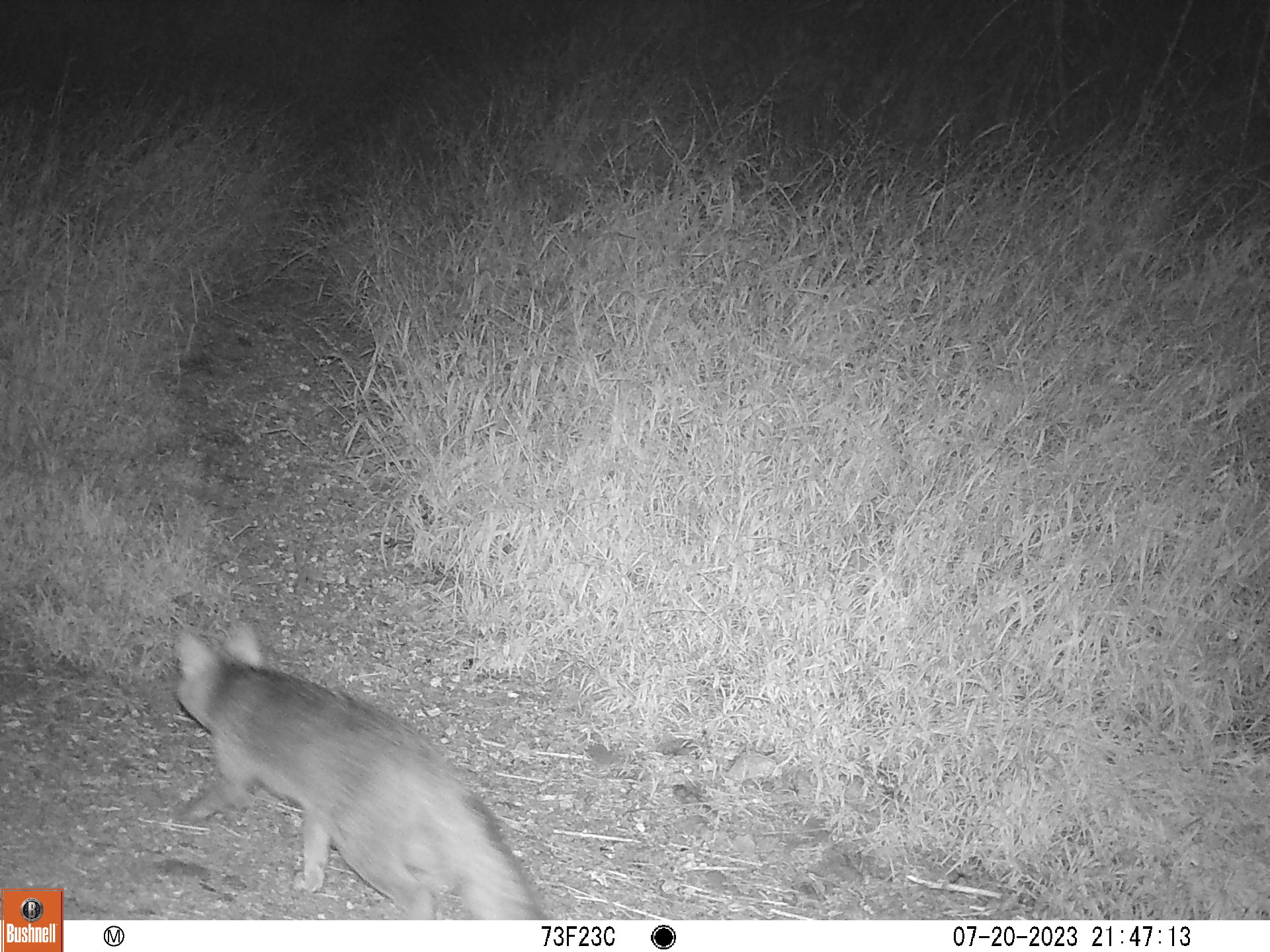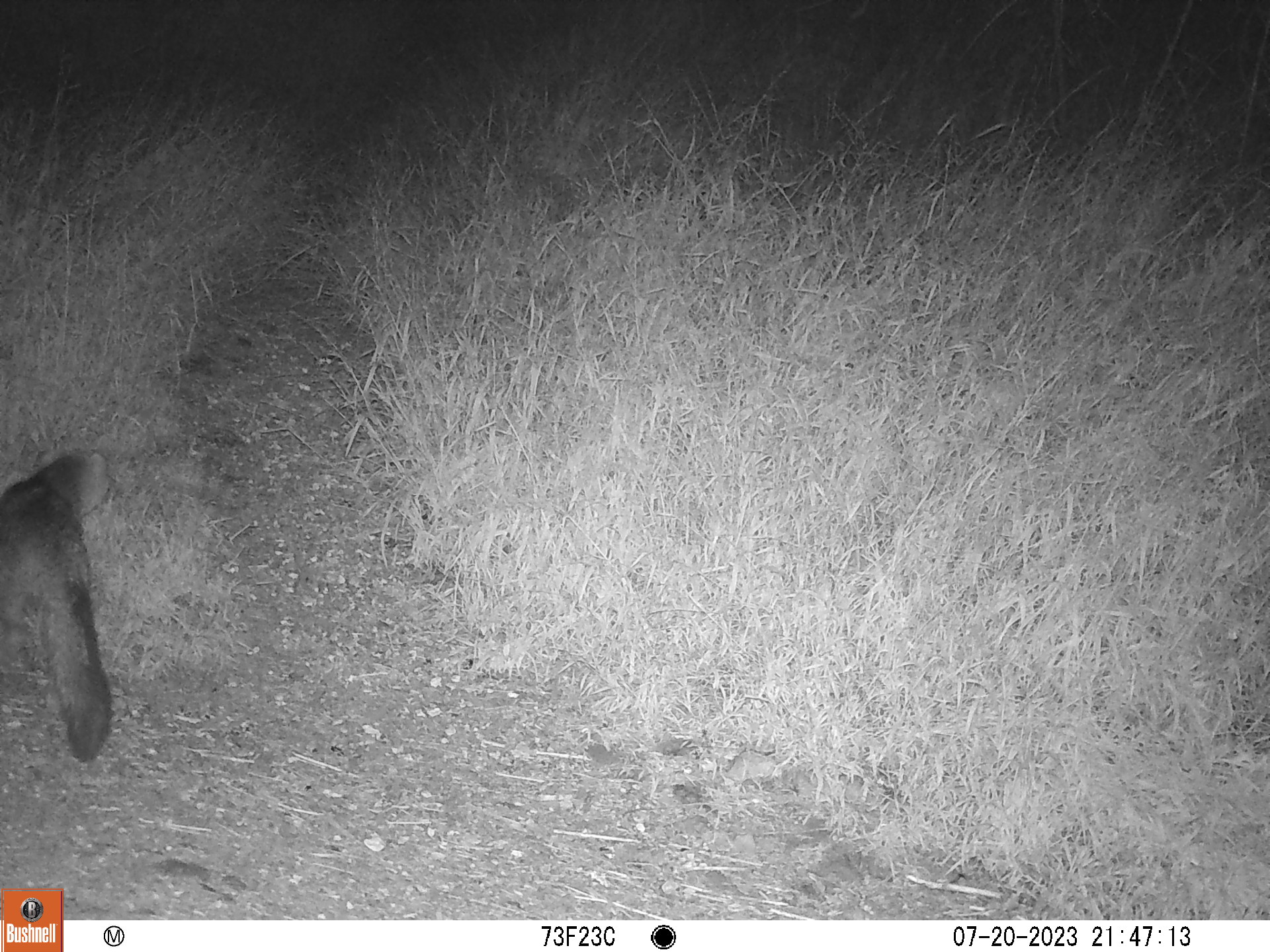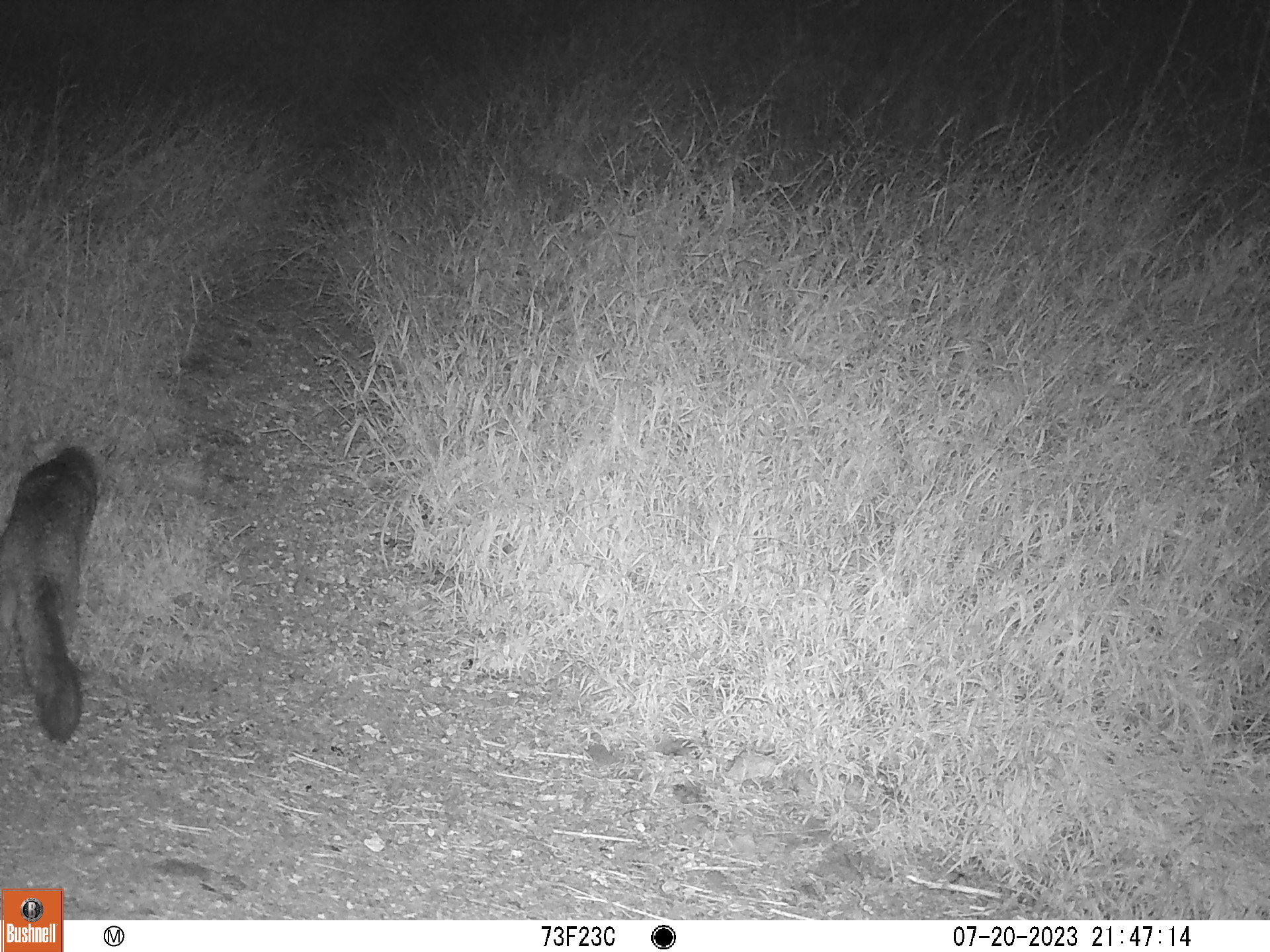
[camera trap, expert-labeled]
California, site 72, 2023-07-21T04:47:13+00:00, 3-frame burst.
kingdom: Animalia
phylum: Chordata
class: Mammalia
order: Carnivora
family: Canidae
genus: Urocyon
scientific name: Urocyon cinereoargenteus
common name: gray fox